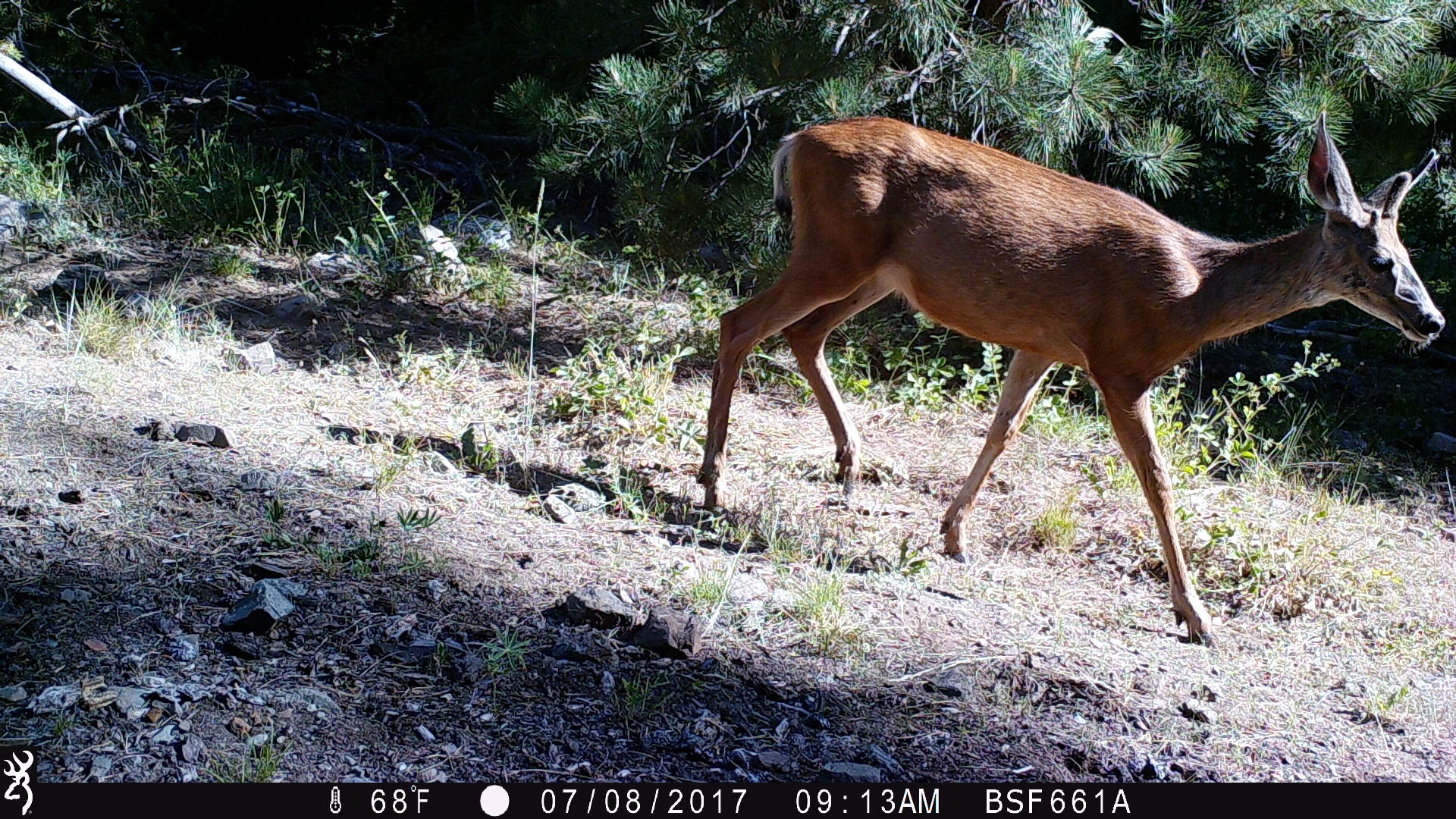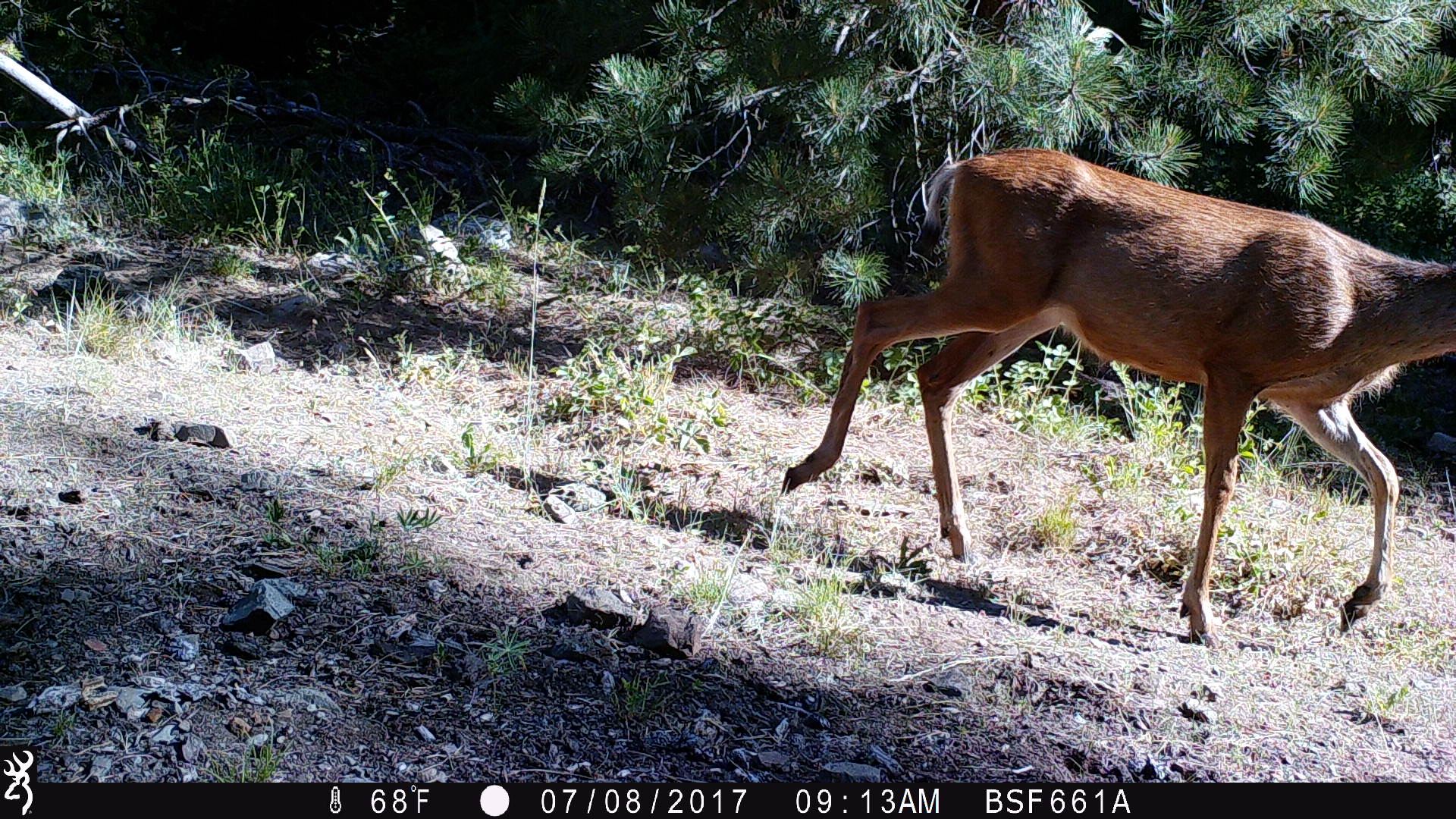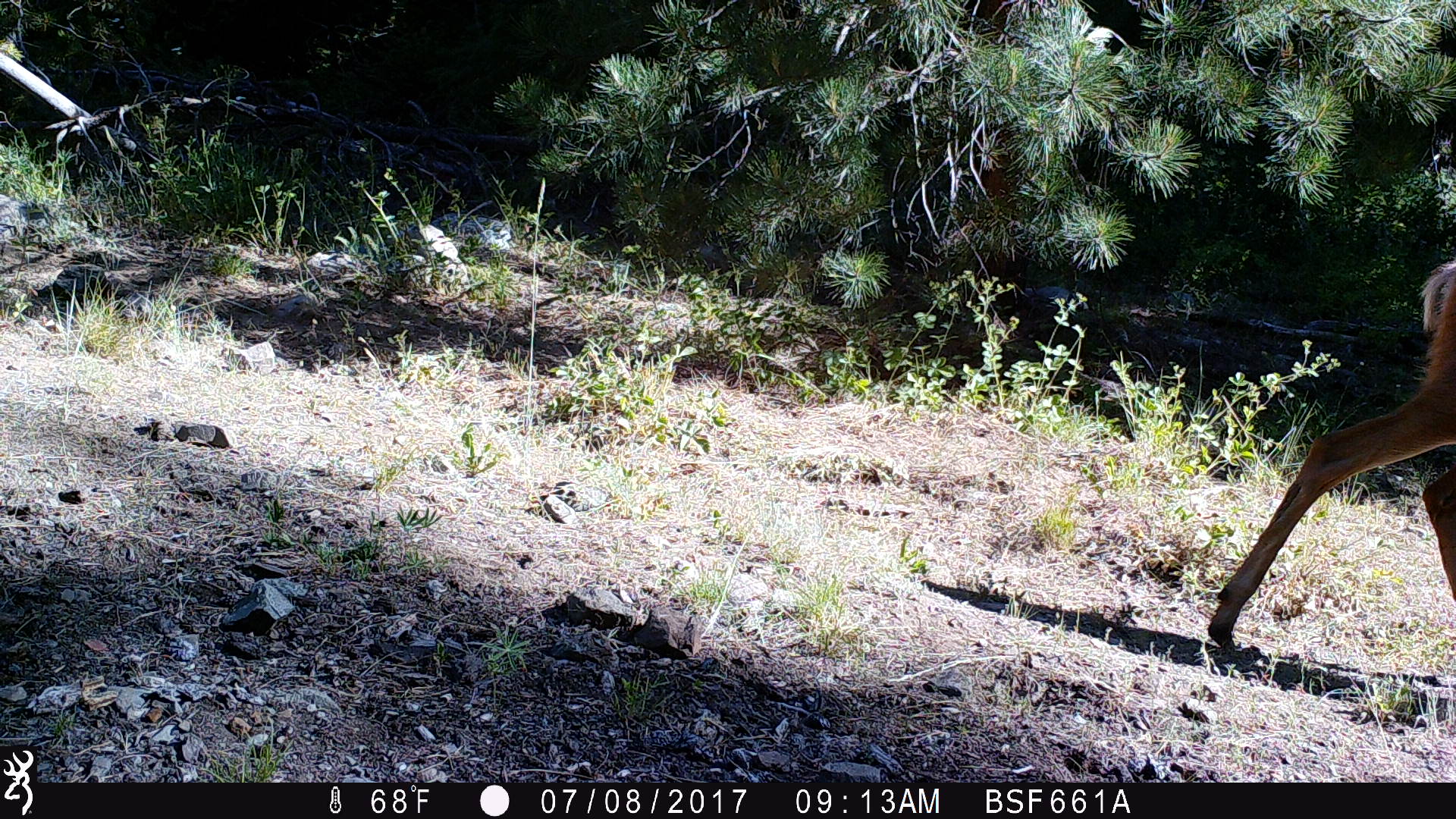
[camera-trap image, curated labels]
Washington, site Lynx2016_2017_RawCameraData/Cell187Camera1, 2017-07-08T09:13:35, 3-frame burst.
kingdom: Animalia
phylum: Chordata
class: Mammalia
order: Artiodactyla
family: Cervidae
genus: Odocoileus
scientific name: Odocoileus hemionus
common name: mule deer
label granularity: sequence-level